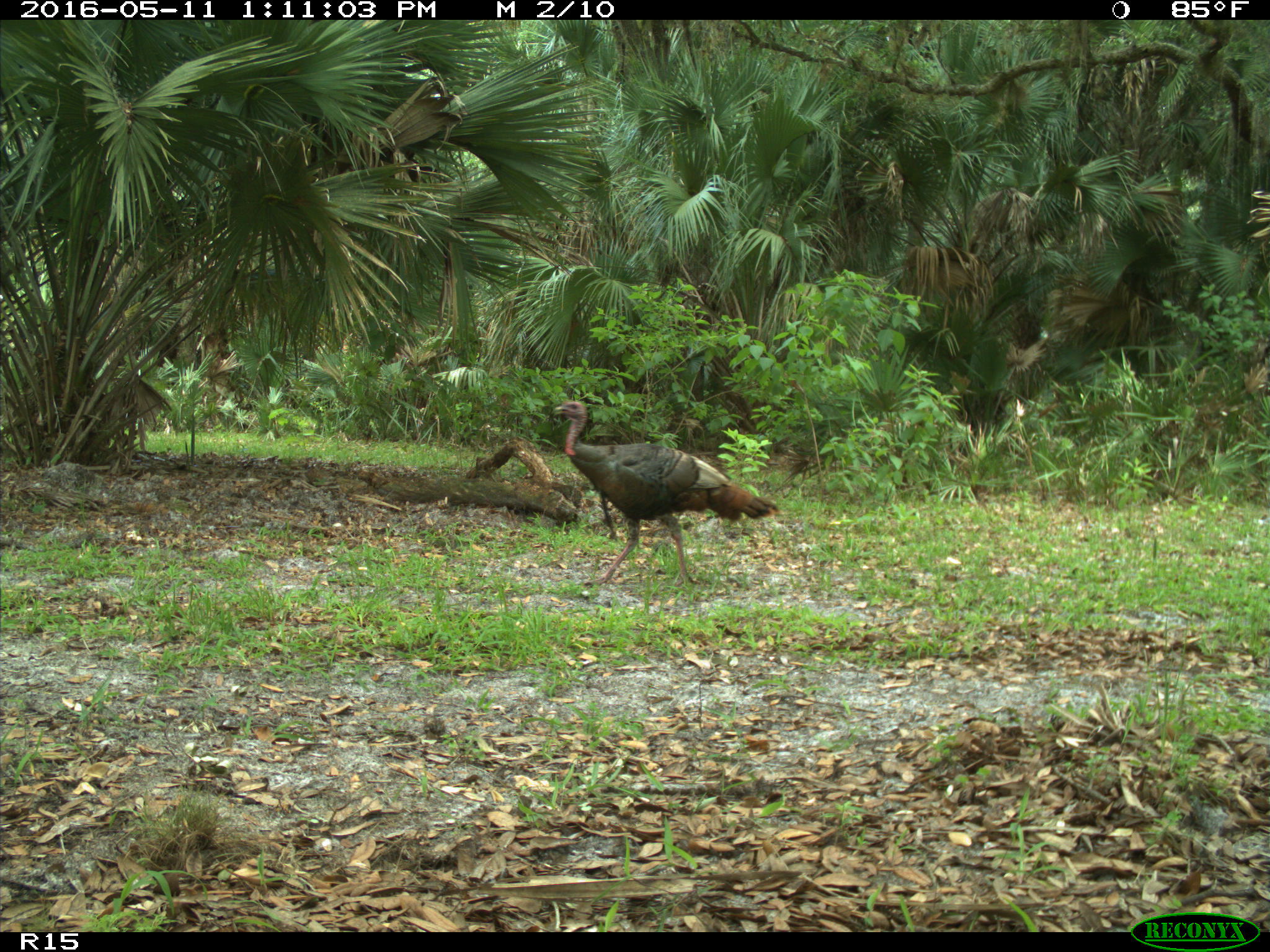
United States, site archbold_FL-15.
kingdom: Animalia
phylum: Chordata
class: Aves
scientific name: Aves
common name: birds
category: unidentified bird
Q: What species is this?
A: Unidentified bird (birds) (Aves).